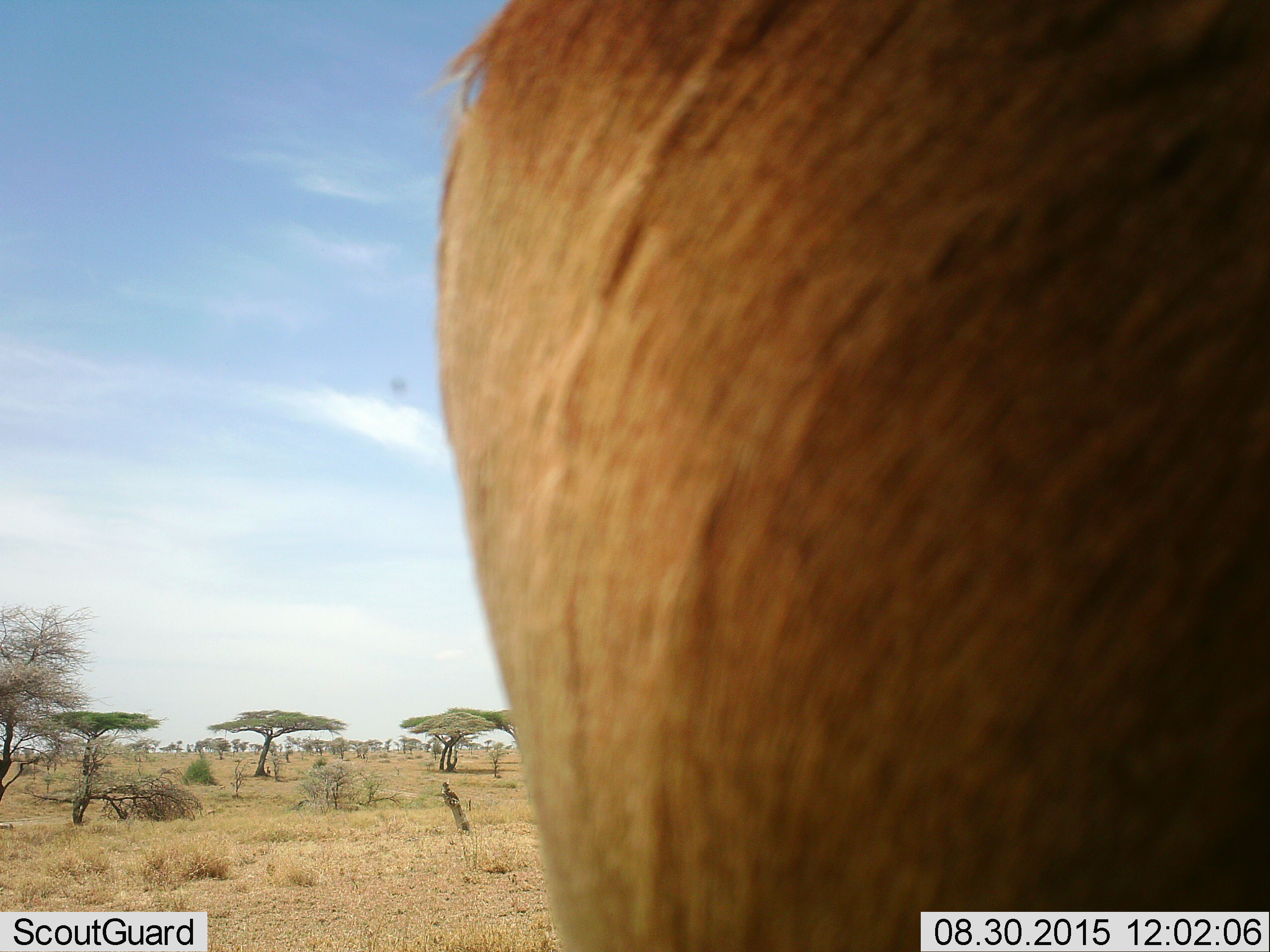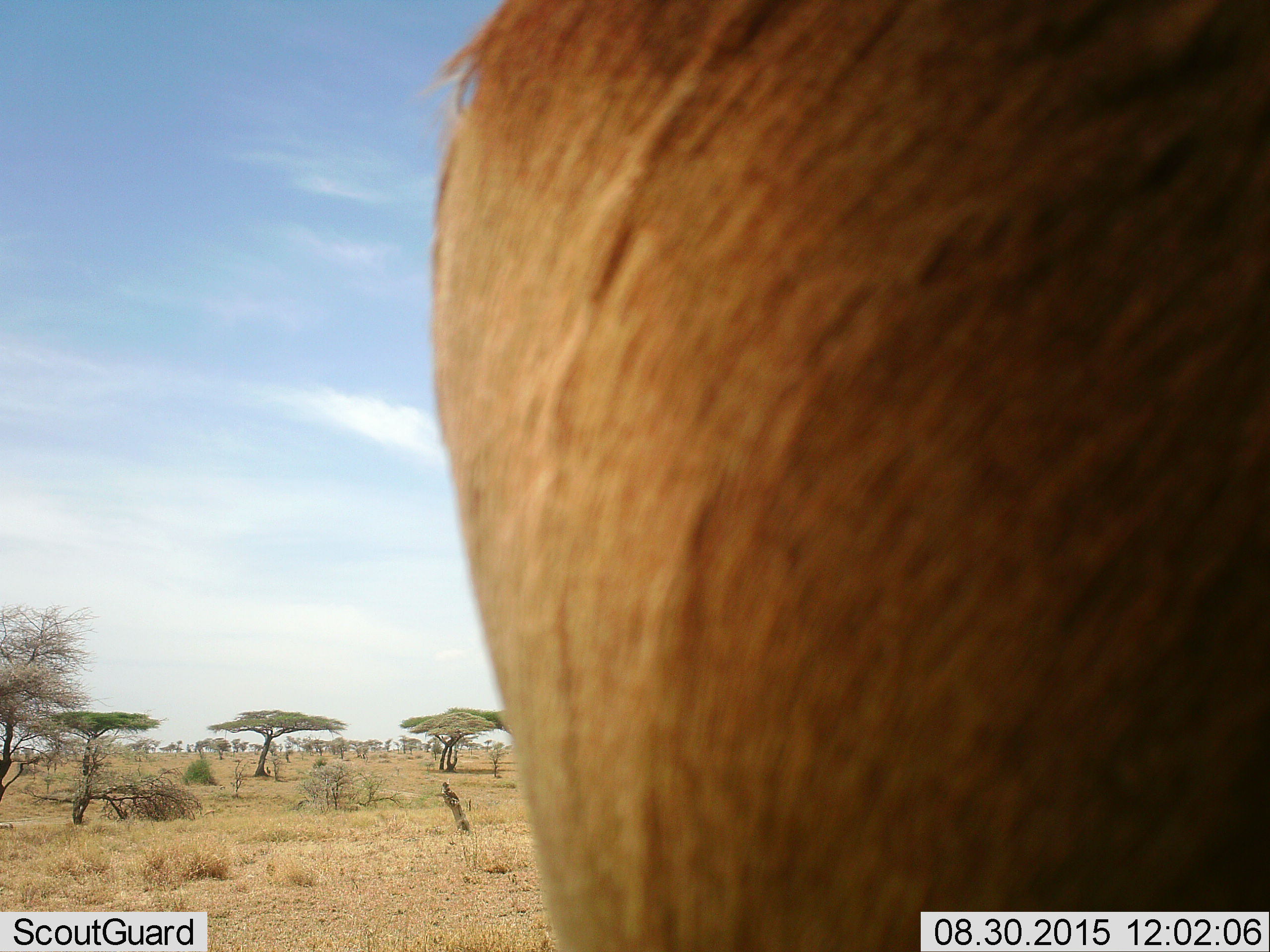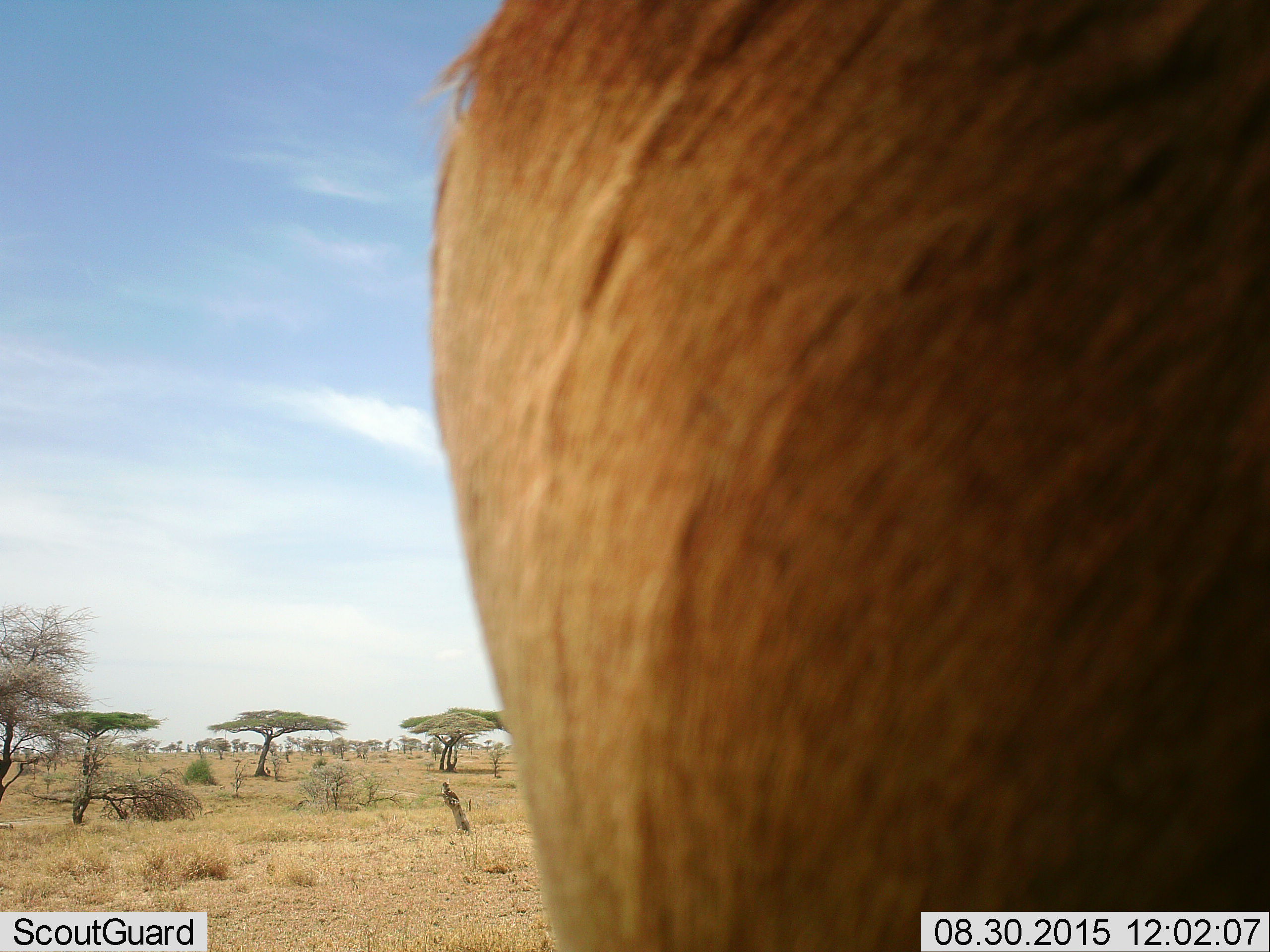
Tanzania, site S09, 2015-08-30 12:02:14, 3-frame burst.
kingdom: Animalia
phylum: Chordata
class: Mammalia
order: Artiodactyla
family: Bovidae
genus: Eudorcas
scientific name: Eudorcas thomsonii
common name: thomson's gazelle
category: gazellethomsons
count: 1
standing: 100%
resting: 0%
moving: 0%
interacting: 0%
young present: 0%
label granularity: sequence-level